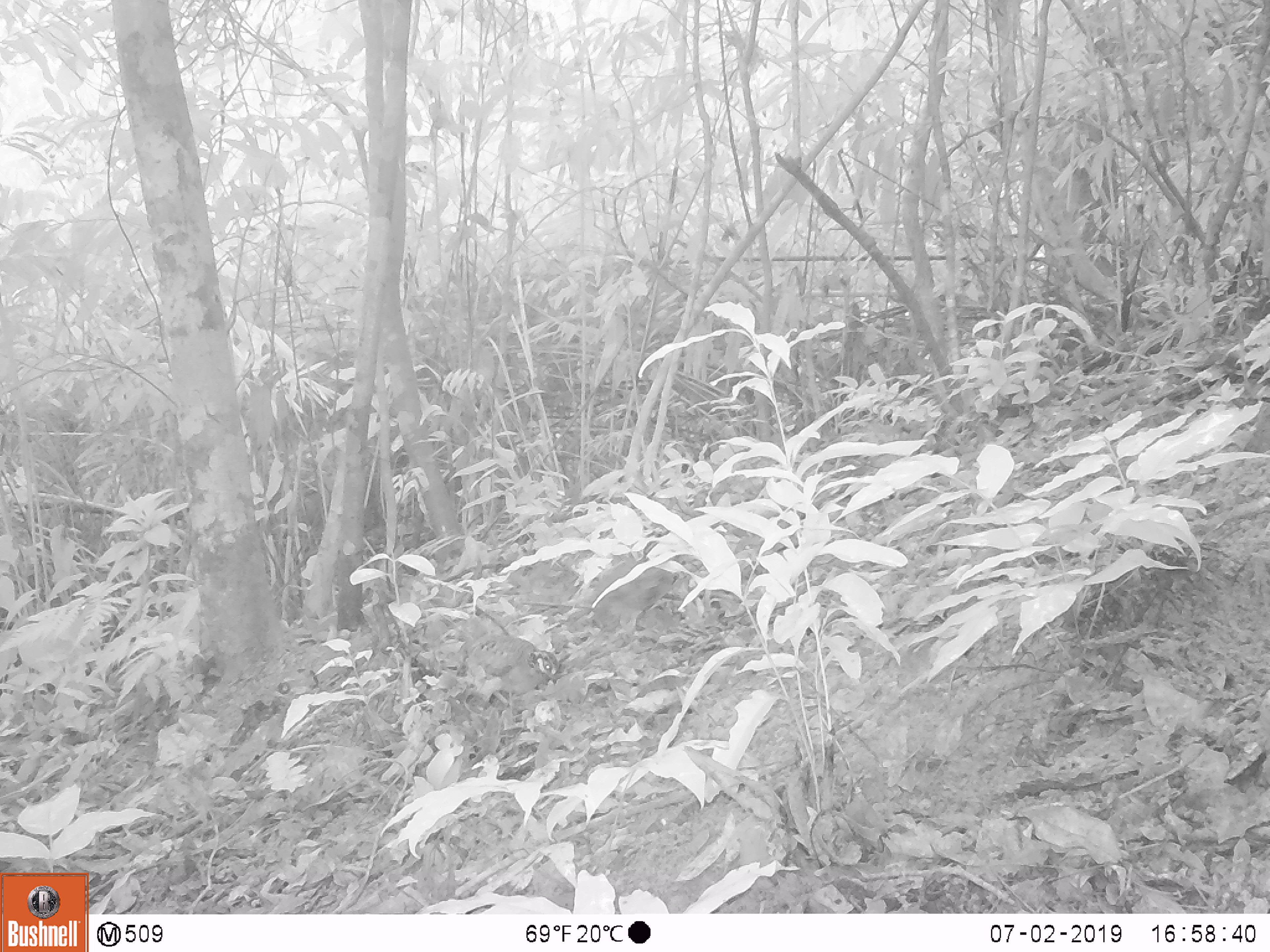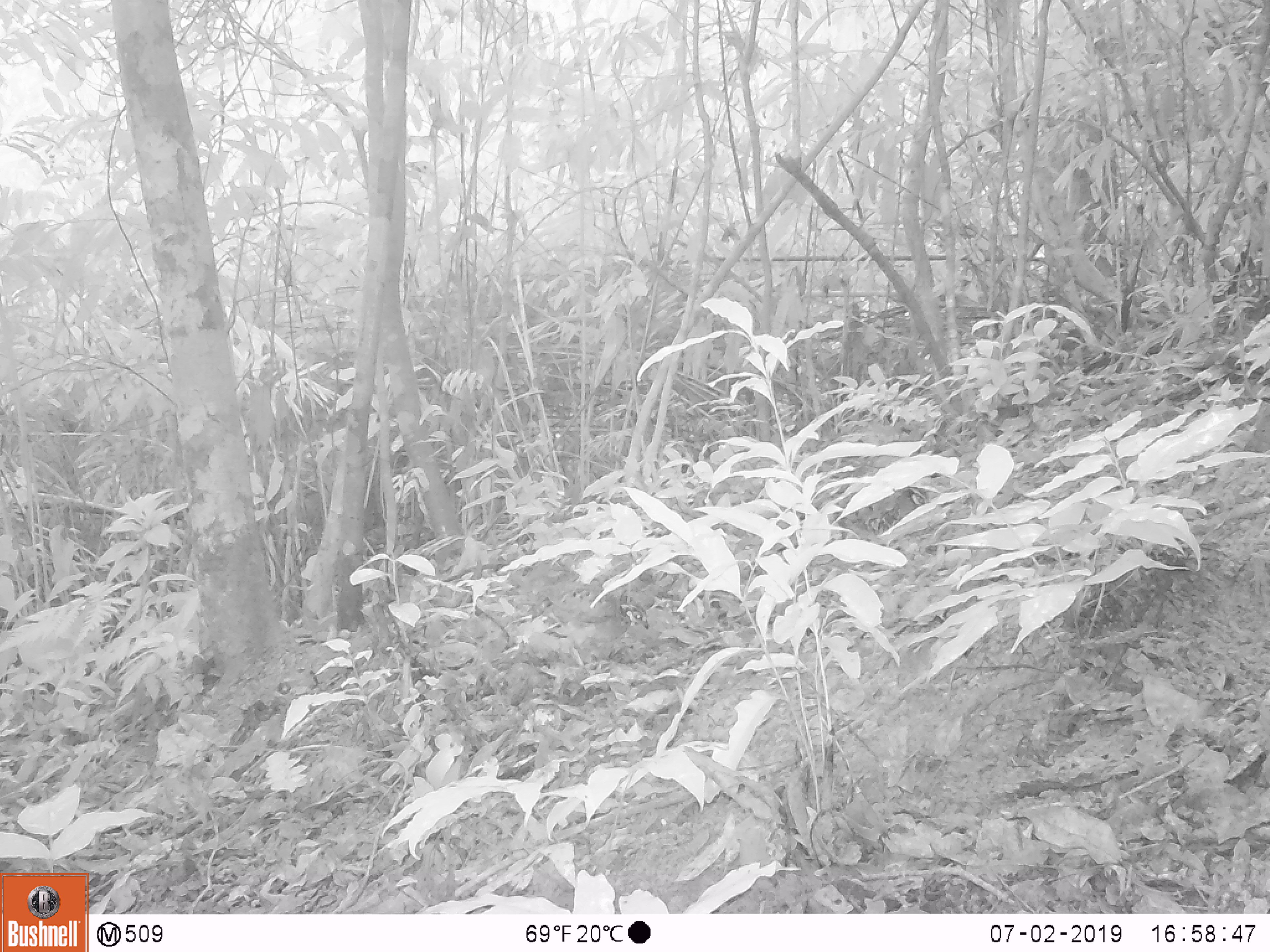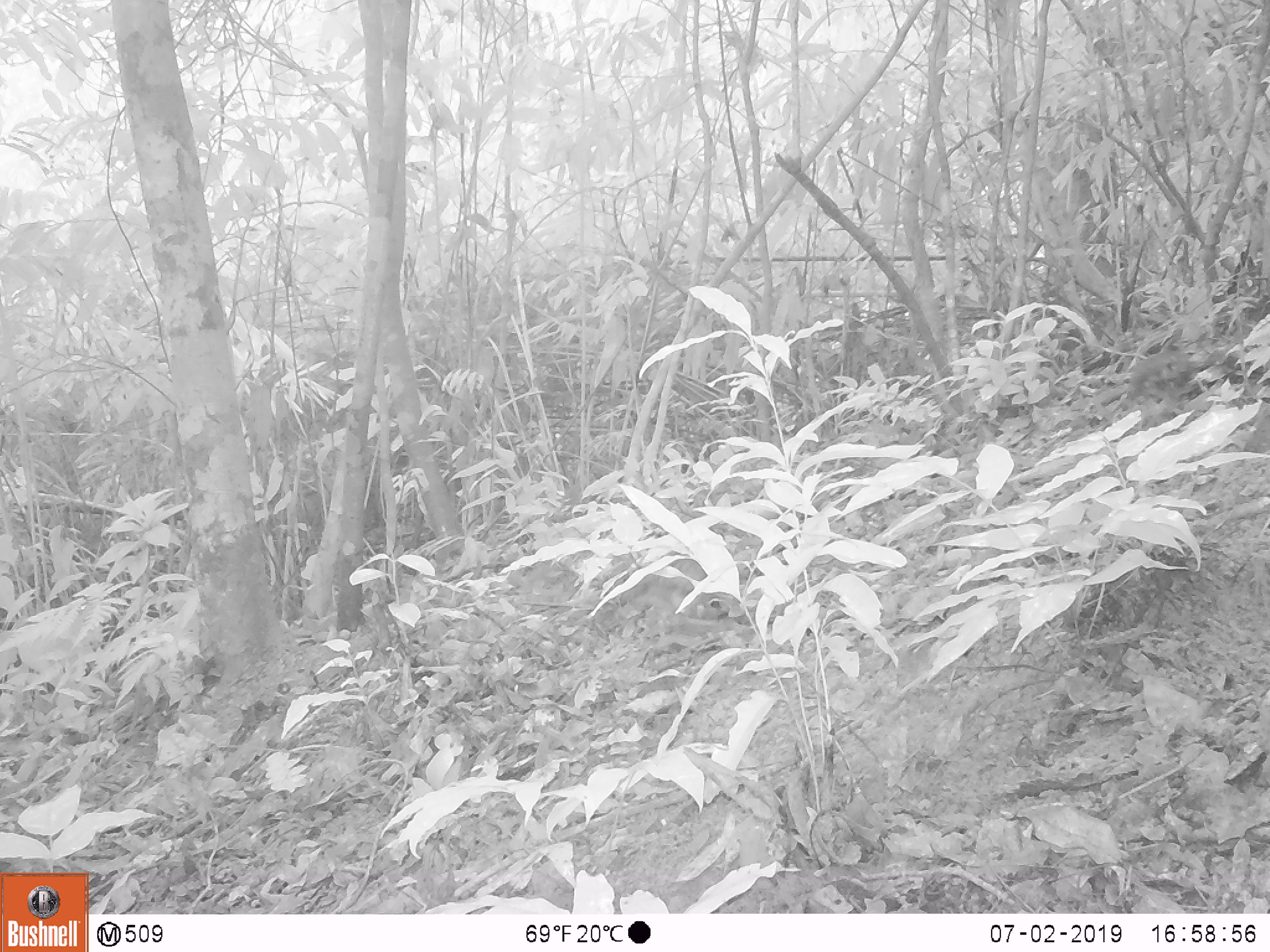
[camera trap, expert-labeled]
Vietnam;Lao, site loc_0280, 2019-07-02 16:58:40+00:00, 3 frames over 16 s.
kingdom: Animalia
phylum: Chordata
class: Aves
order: Galliformes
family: Phasianidae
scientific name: Phasianidae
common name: partridge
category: unidentified partridge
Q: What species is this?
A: Unidentified partridge (partridge) (Phasianidae).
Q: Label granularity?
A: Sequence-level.